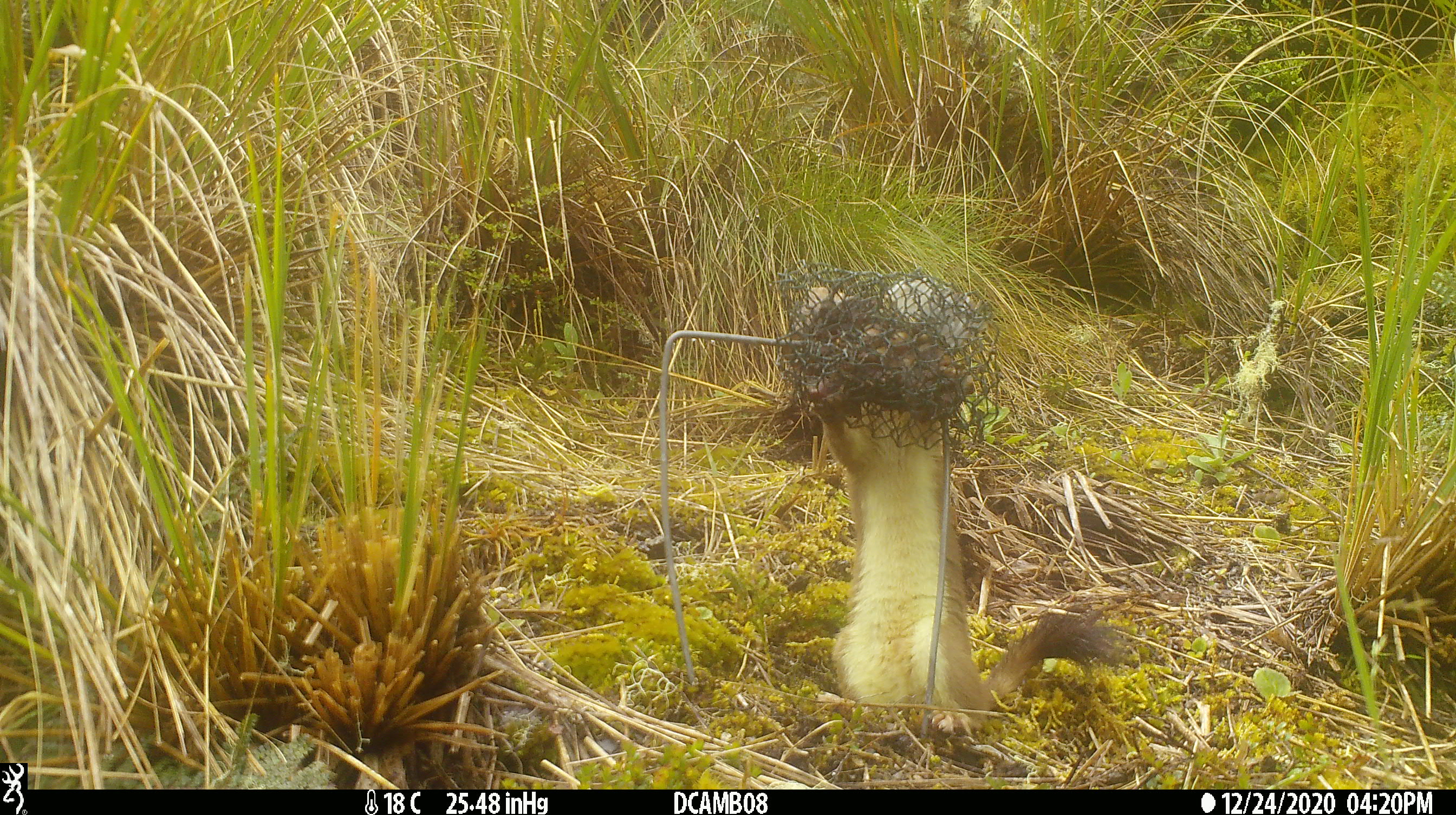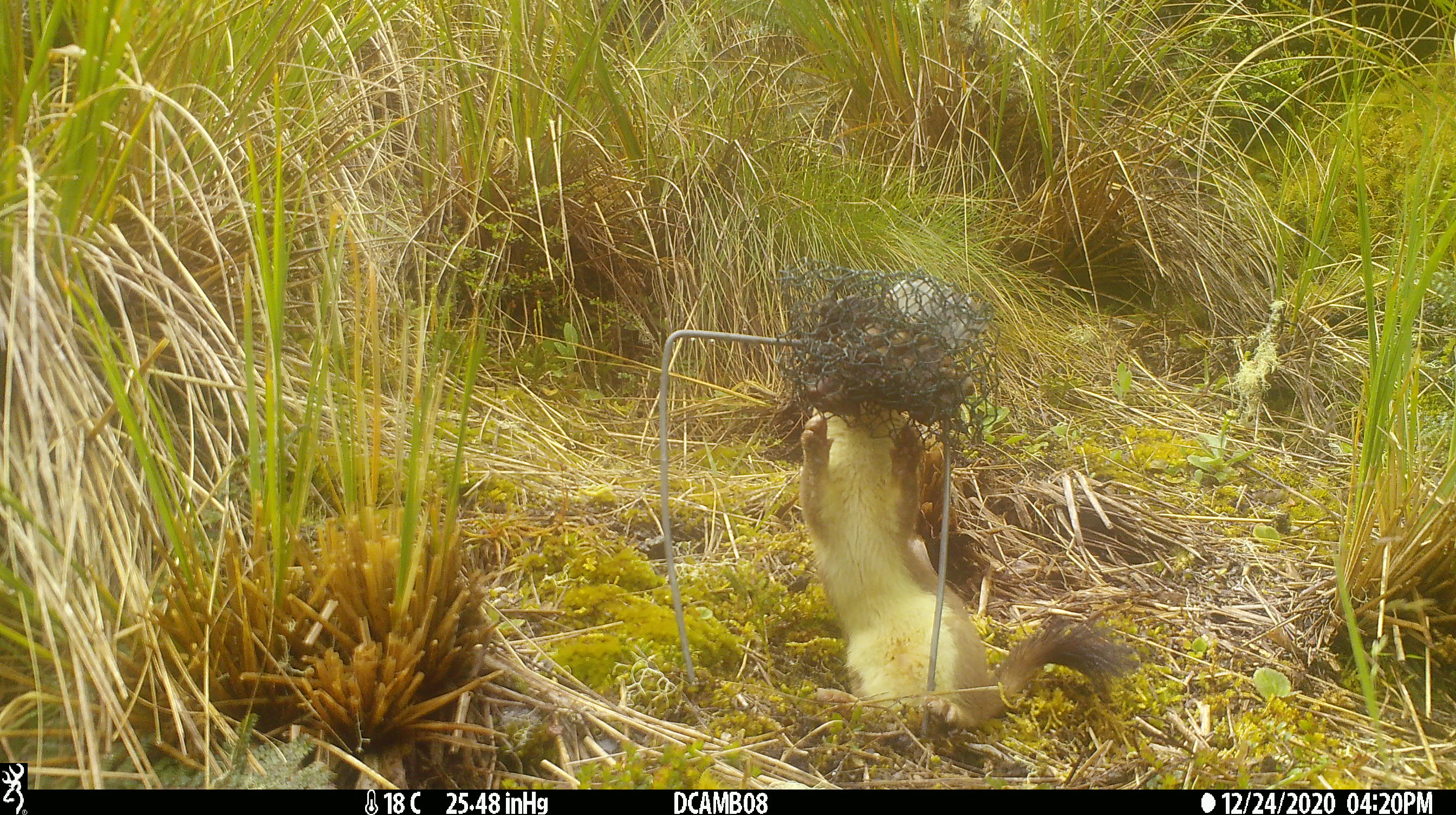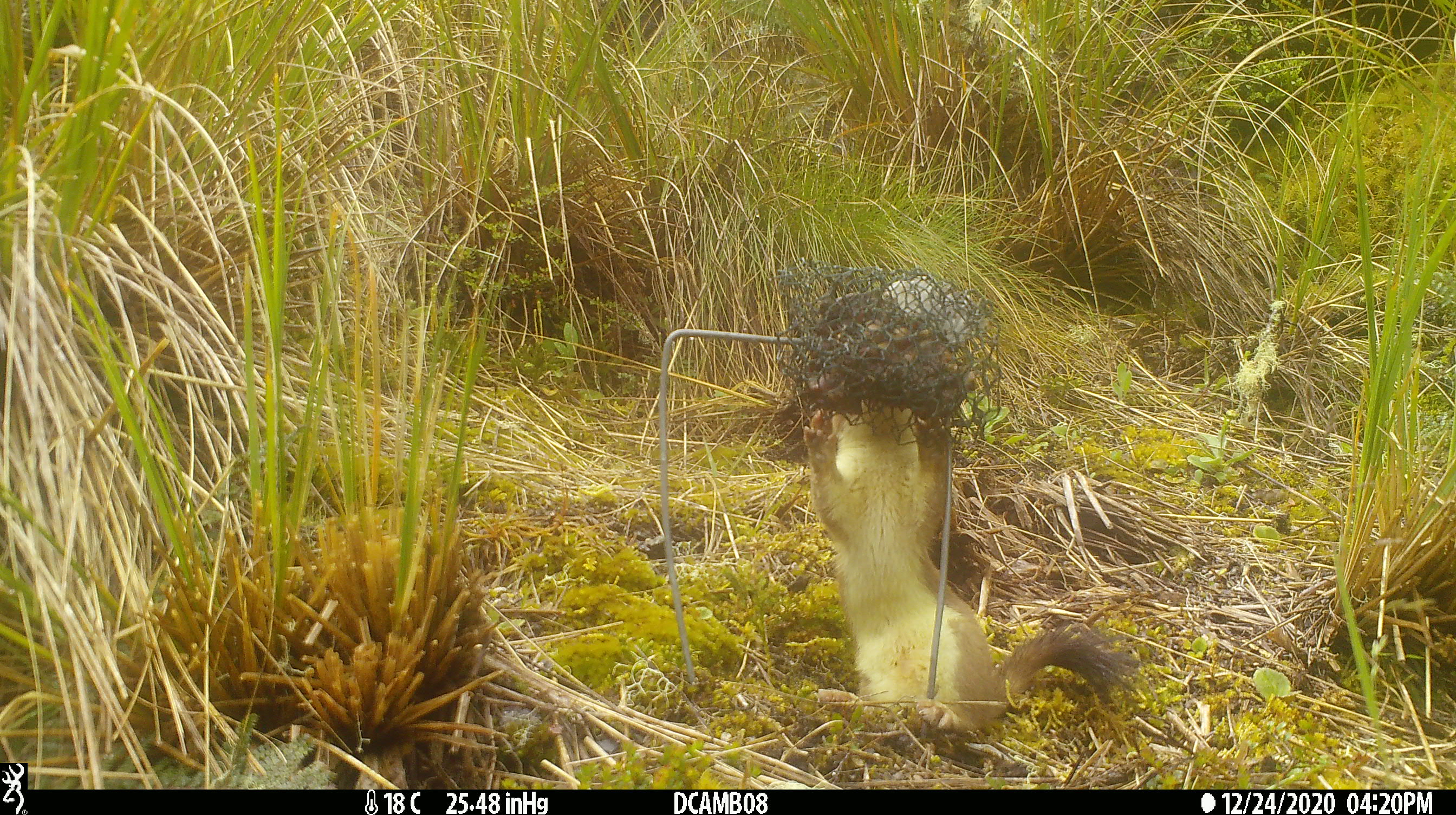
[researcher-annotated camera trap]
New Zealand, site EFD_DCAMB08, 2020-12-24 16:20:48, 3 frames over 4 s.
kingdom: Animalia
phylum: Chordata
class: Mammalia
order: Carnivora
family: Mustelidae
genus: Mustela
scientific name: Mustela erminea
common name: stoat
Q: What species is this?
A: Stoat (Mustela erminea).